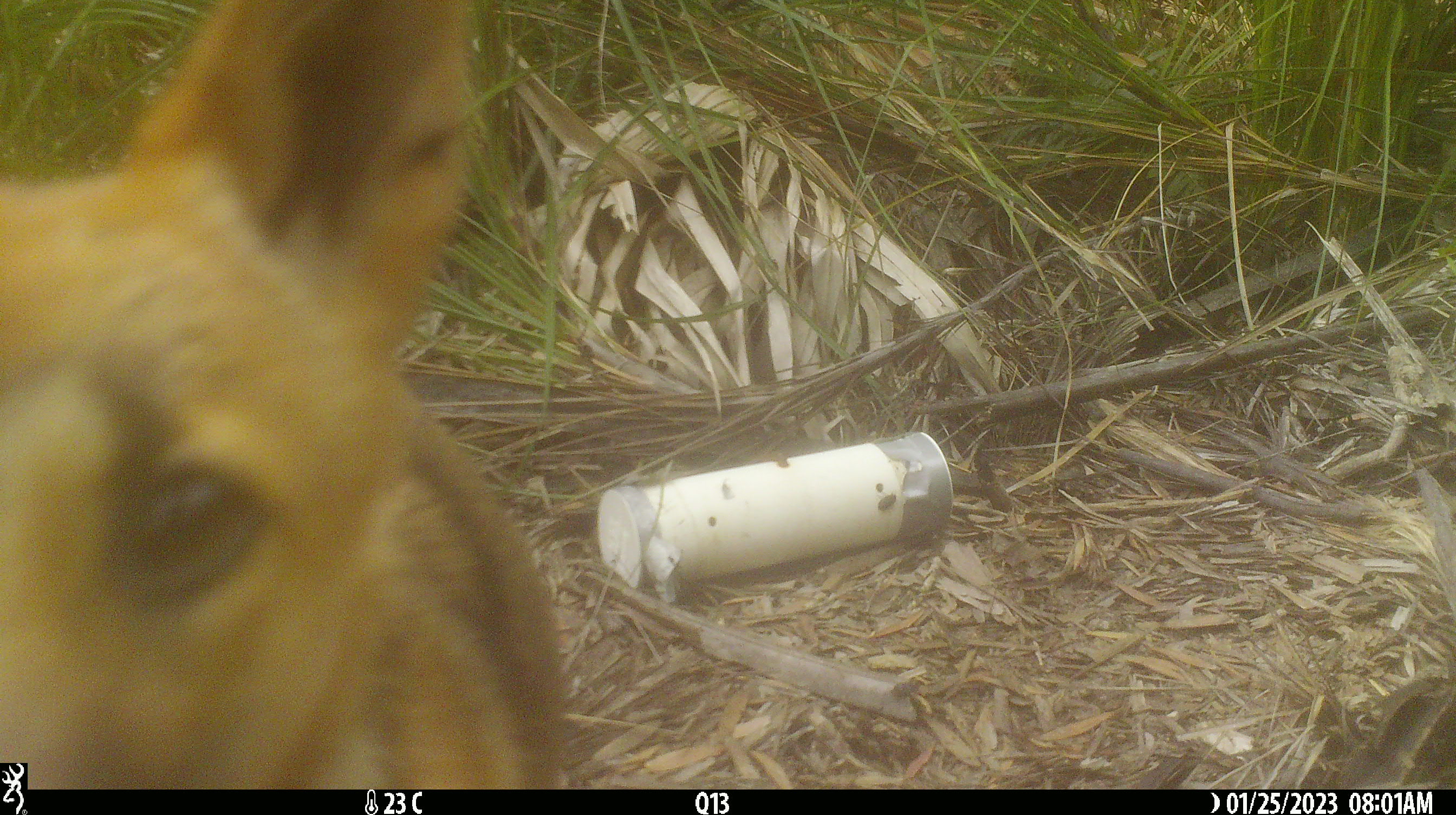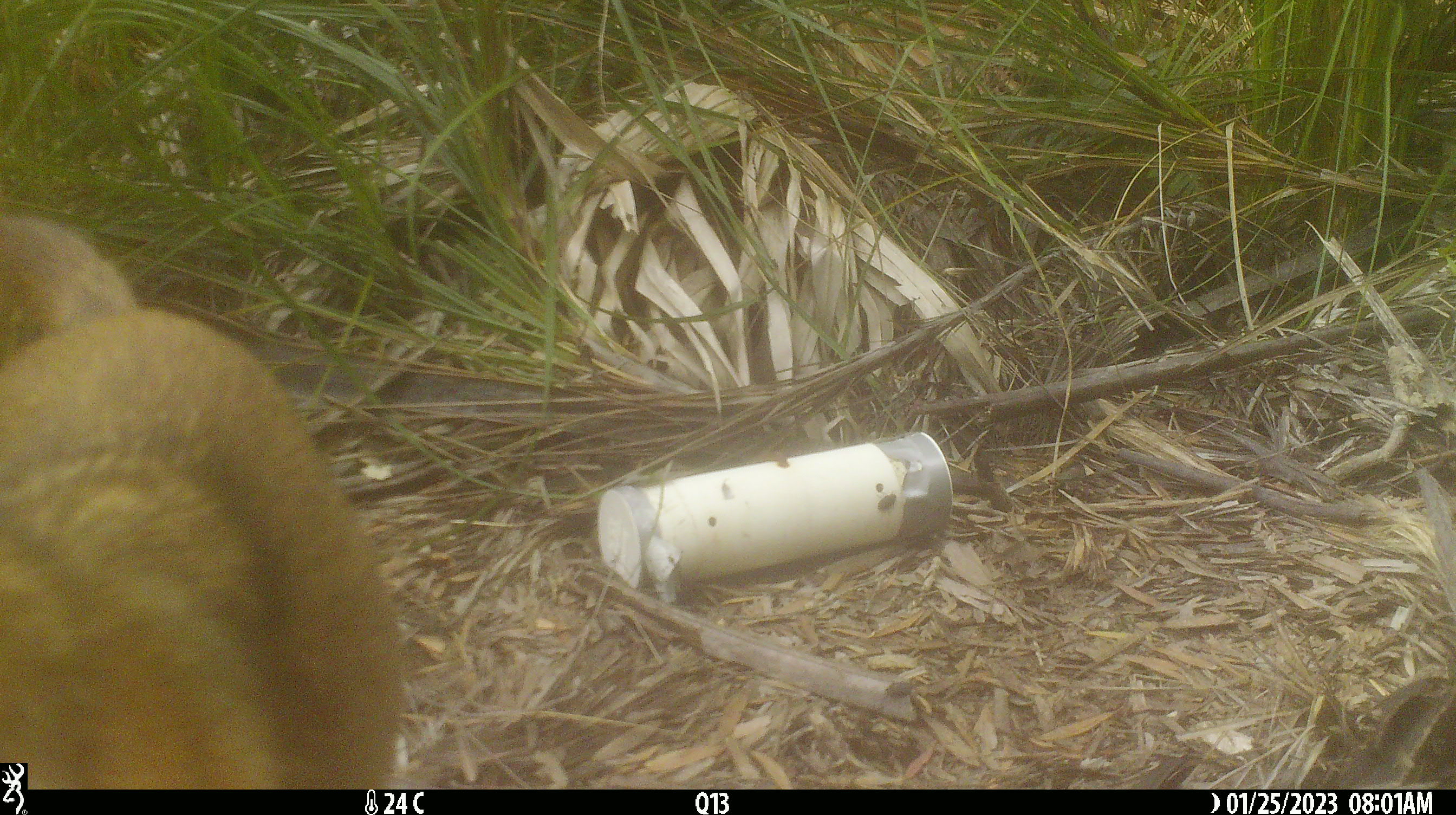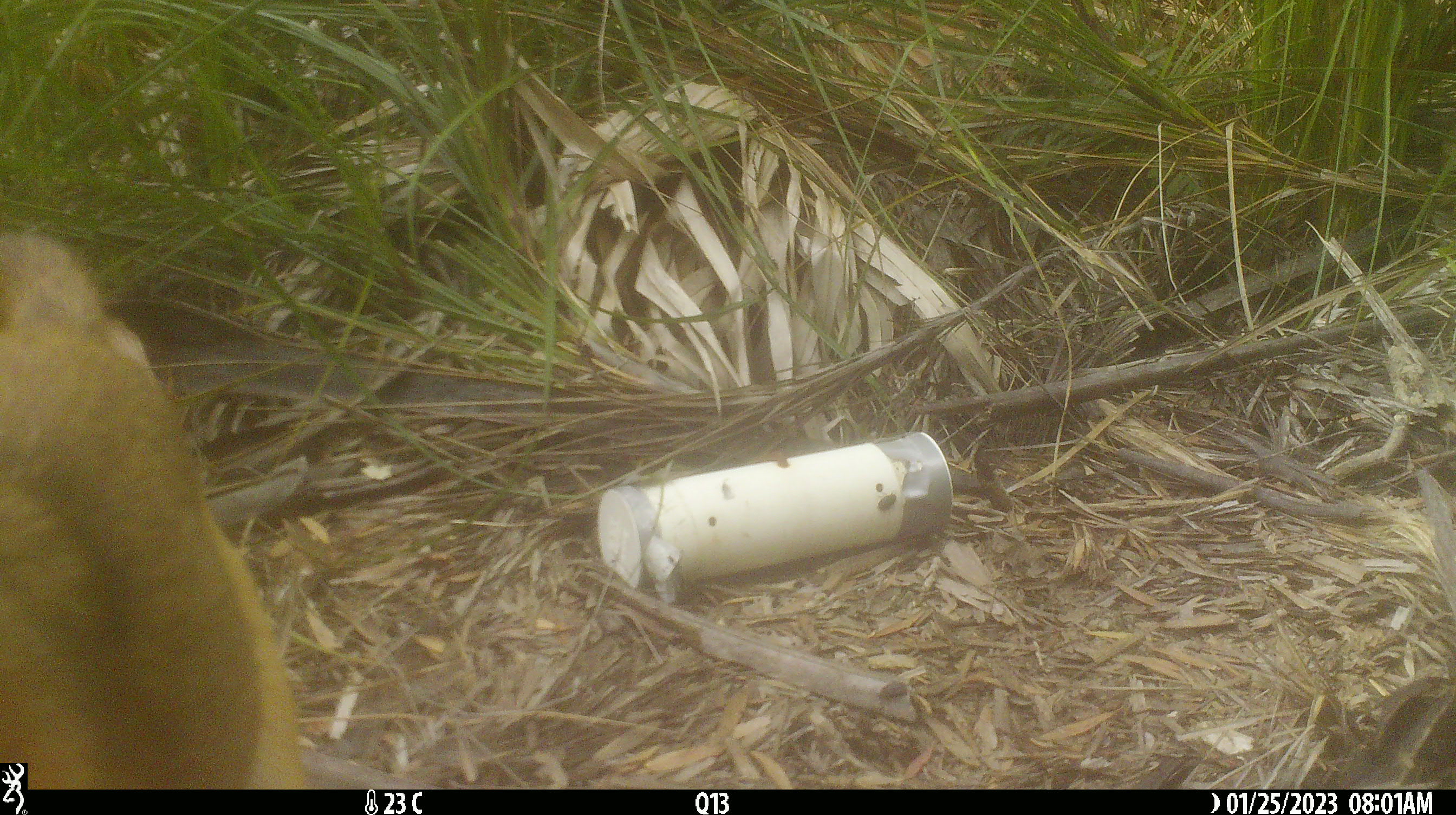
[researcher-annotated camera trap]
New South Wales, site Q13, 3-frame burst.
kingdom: Animalia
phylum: Chordata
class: Mammalia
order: Carnivora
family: Canidae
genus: Canis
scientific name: Canis familiaris dingo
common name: dingo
Dingo (Canis familiaris dingo).